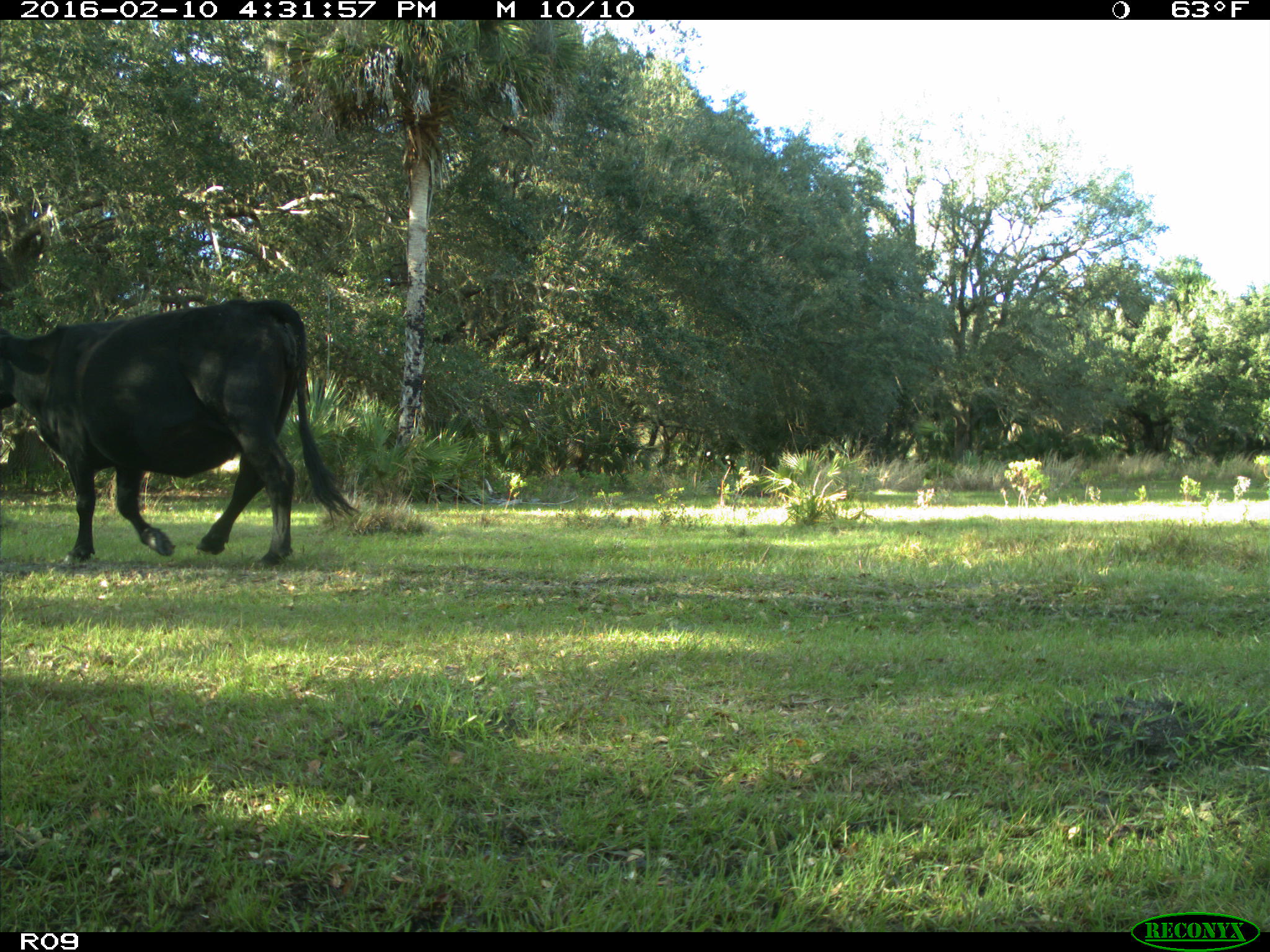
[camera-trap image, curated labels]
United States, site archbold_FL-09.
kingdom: Animalia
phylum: Chordata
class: Mammalia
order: Artiodactyla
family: Bovidae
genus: Bos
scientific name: Bos taurus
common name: domestic cow